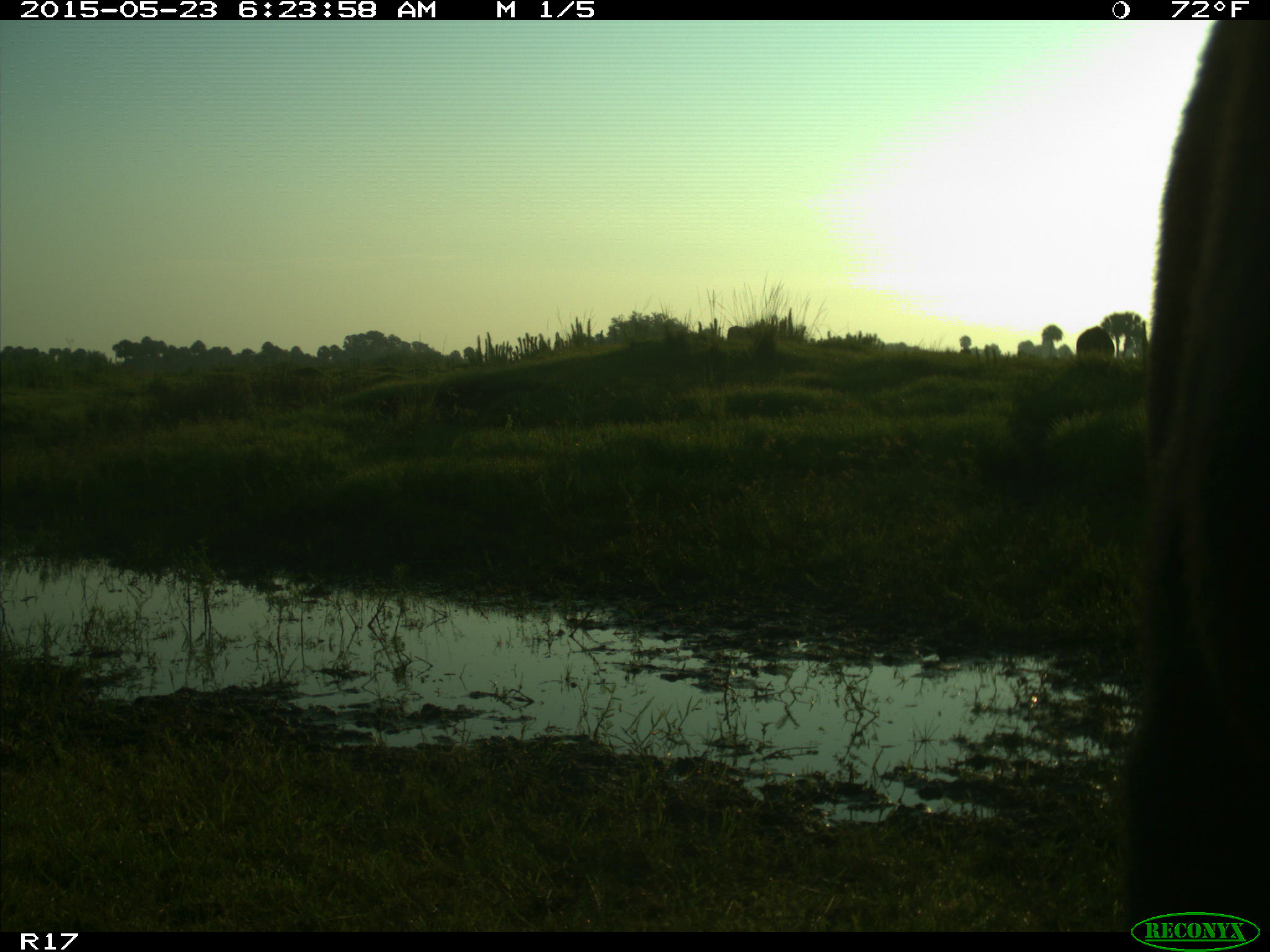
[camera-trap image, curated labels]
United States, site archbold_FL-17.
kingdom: Animalia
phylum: Chordata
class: Mammalia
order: Artiodactyla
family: Bovidae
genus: Bos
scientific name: Bos taurus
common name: domestic cow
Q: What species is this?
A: Bos taurus (domestic cow).